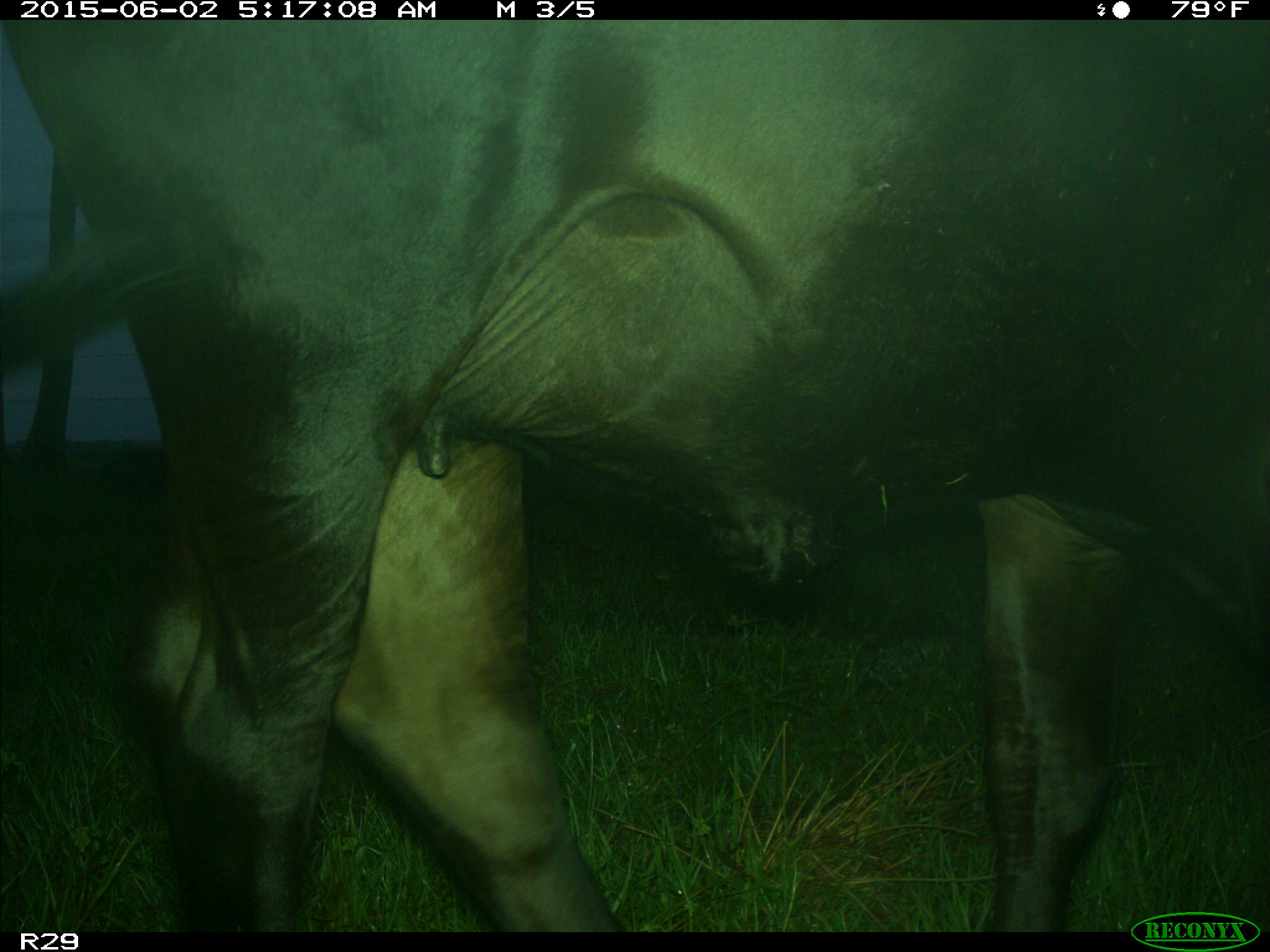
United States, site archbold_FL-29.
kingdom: Animalia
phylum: Chordata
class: Mammalia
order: Artiodactyla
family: Bovidae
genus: Bos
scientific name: Bos taurus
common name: domestic cow